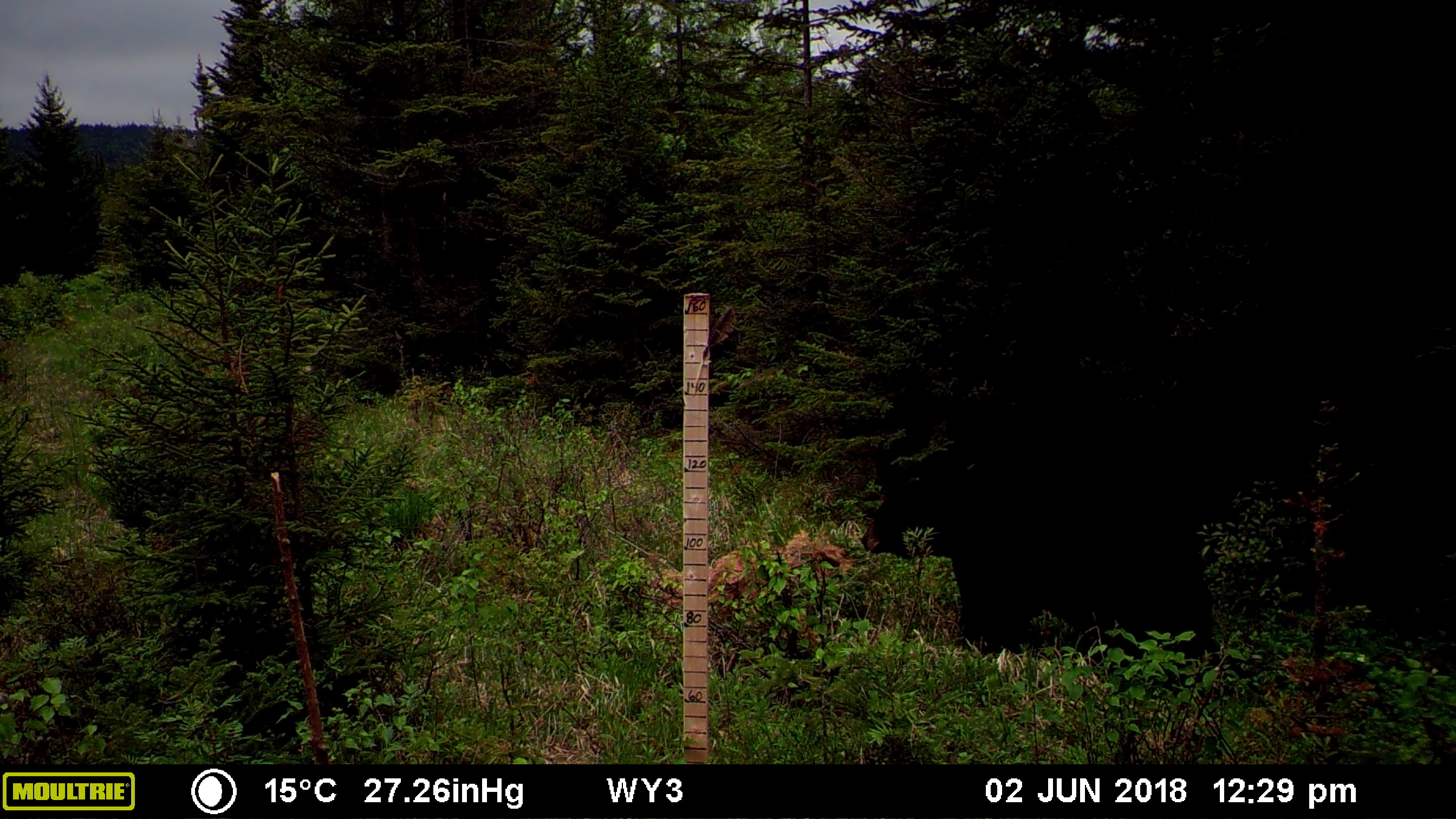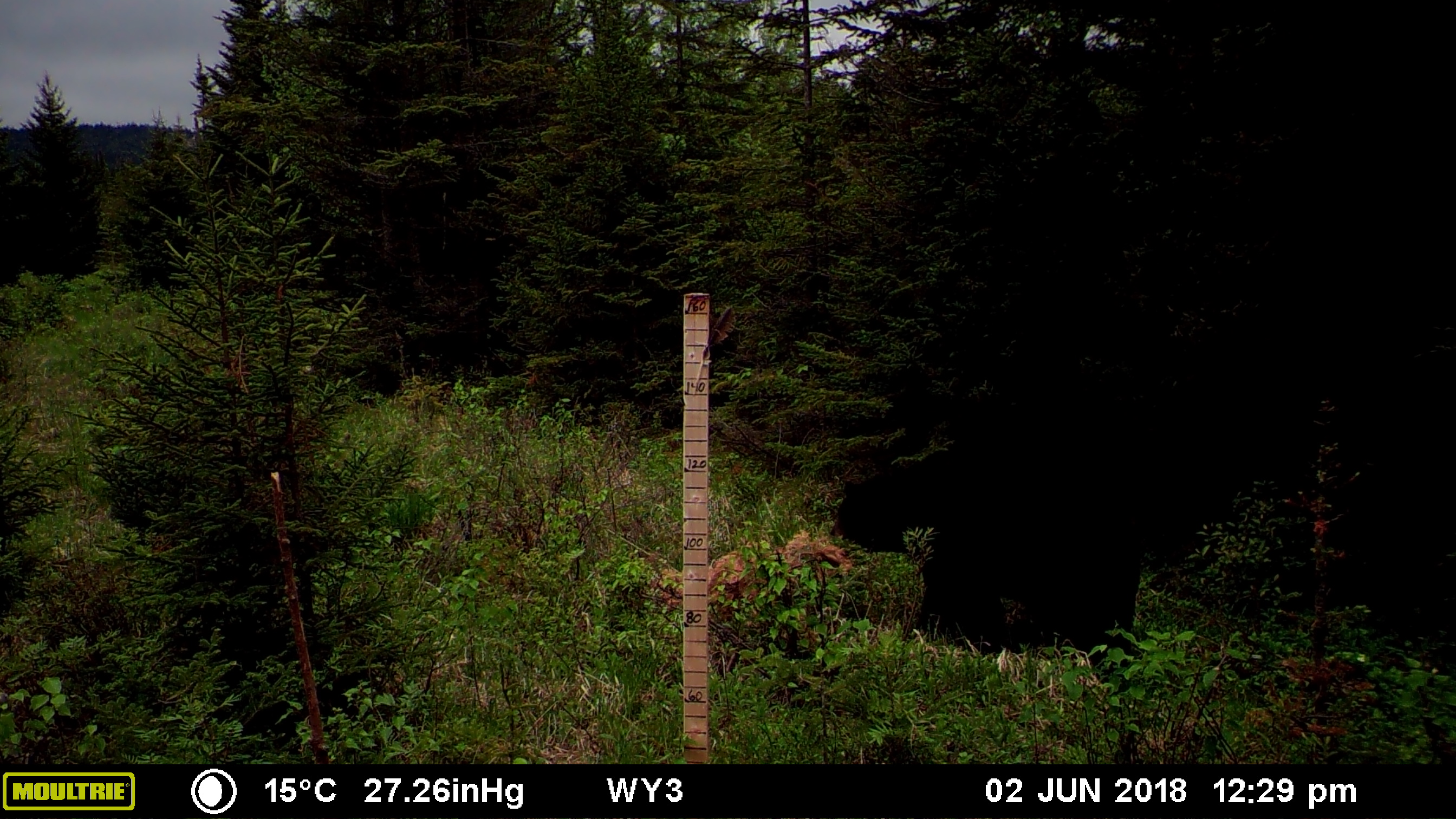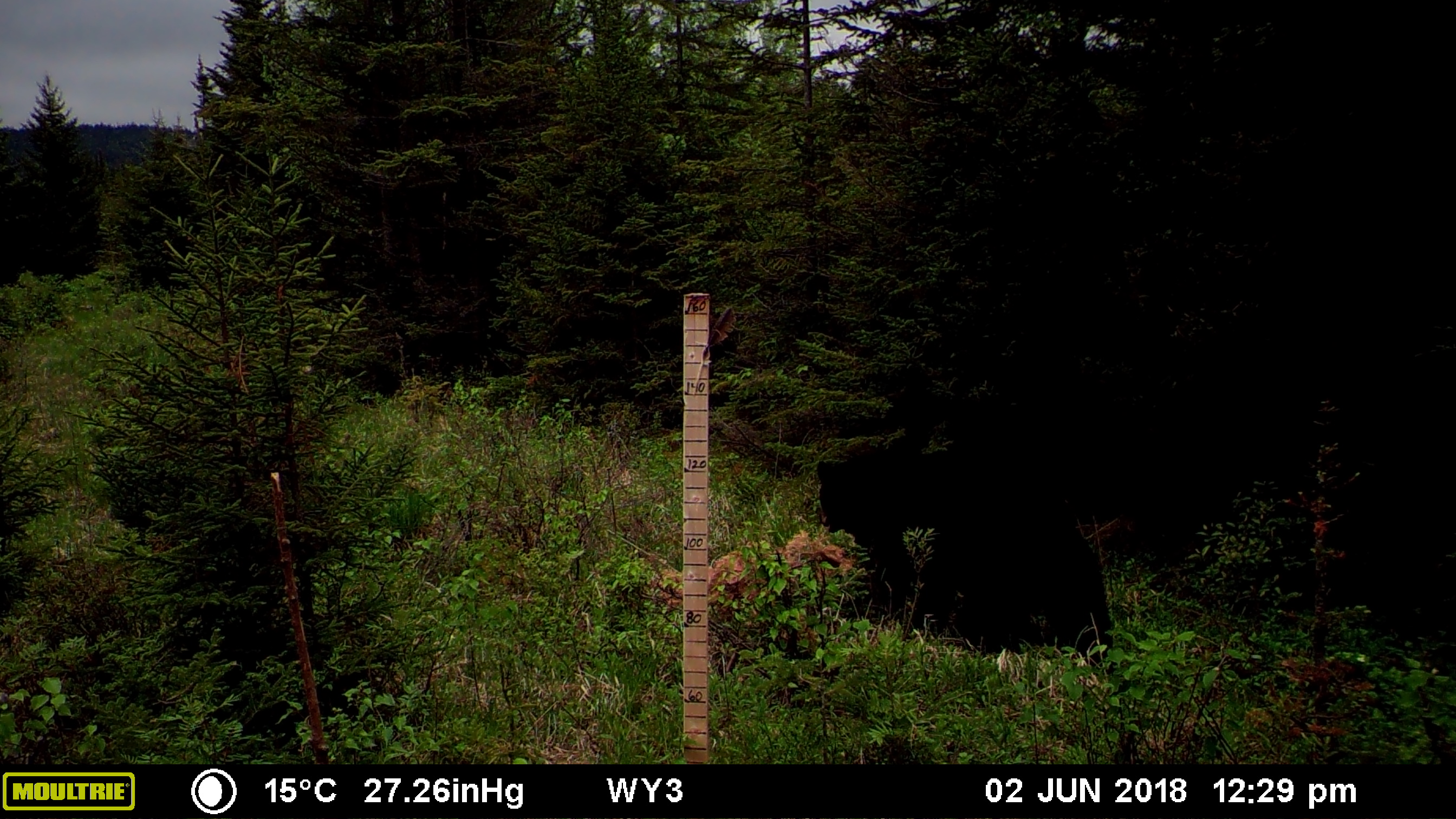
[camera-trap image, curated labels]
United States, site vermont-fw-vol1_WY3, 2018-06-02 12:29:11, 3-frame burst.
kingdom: Animalia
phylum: Chordata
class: Mammalia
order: Carnivora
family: Ursidae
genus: Ursus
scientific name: Ursus americanus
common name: black bear